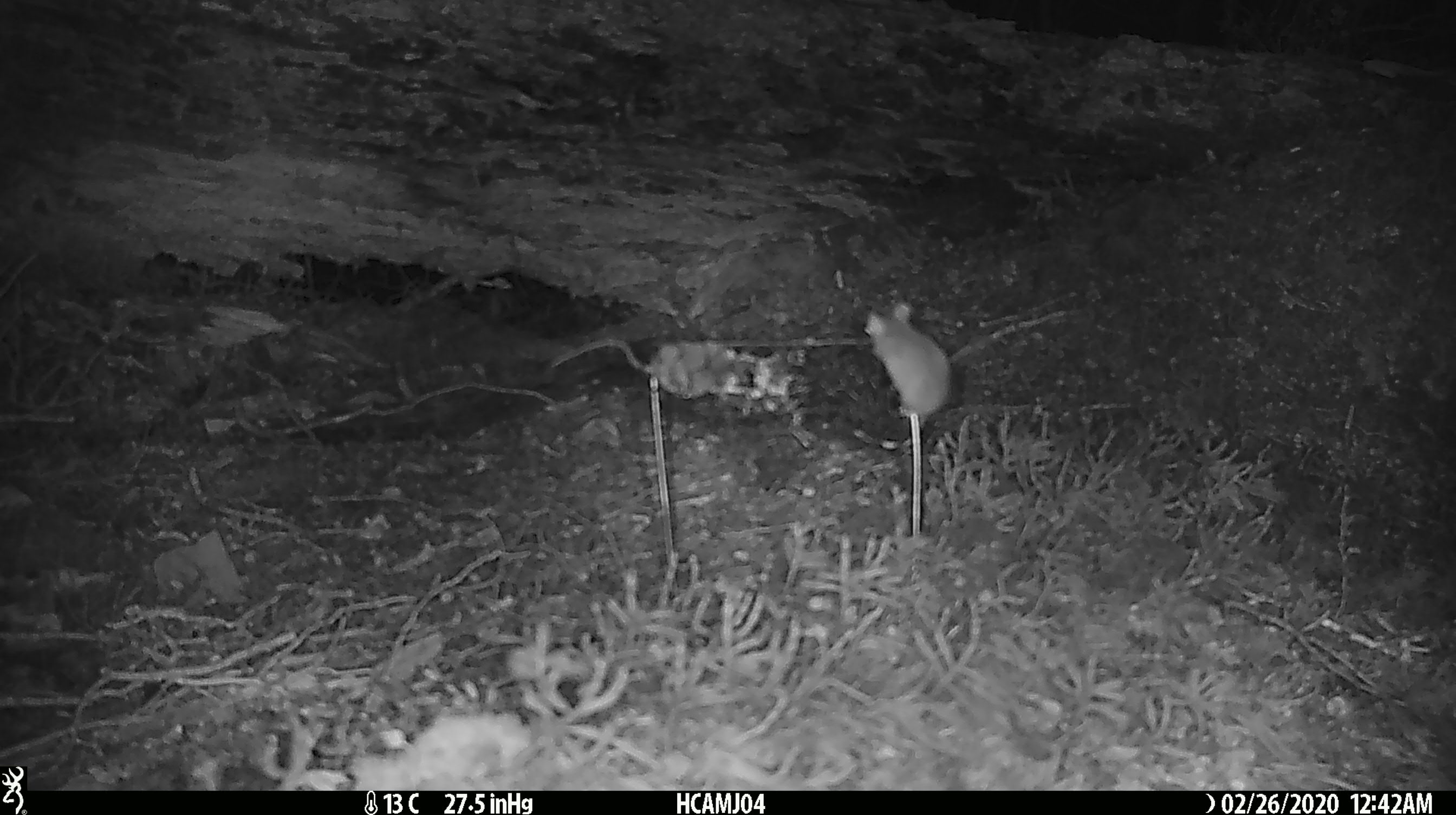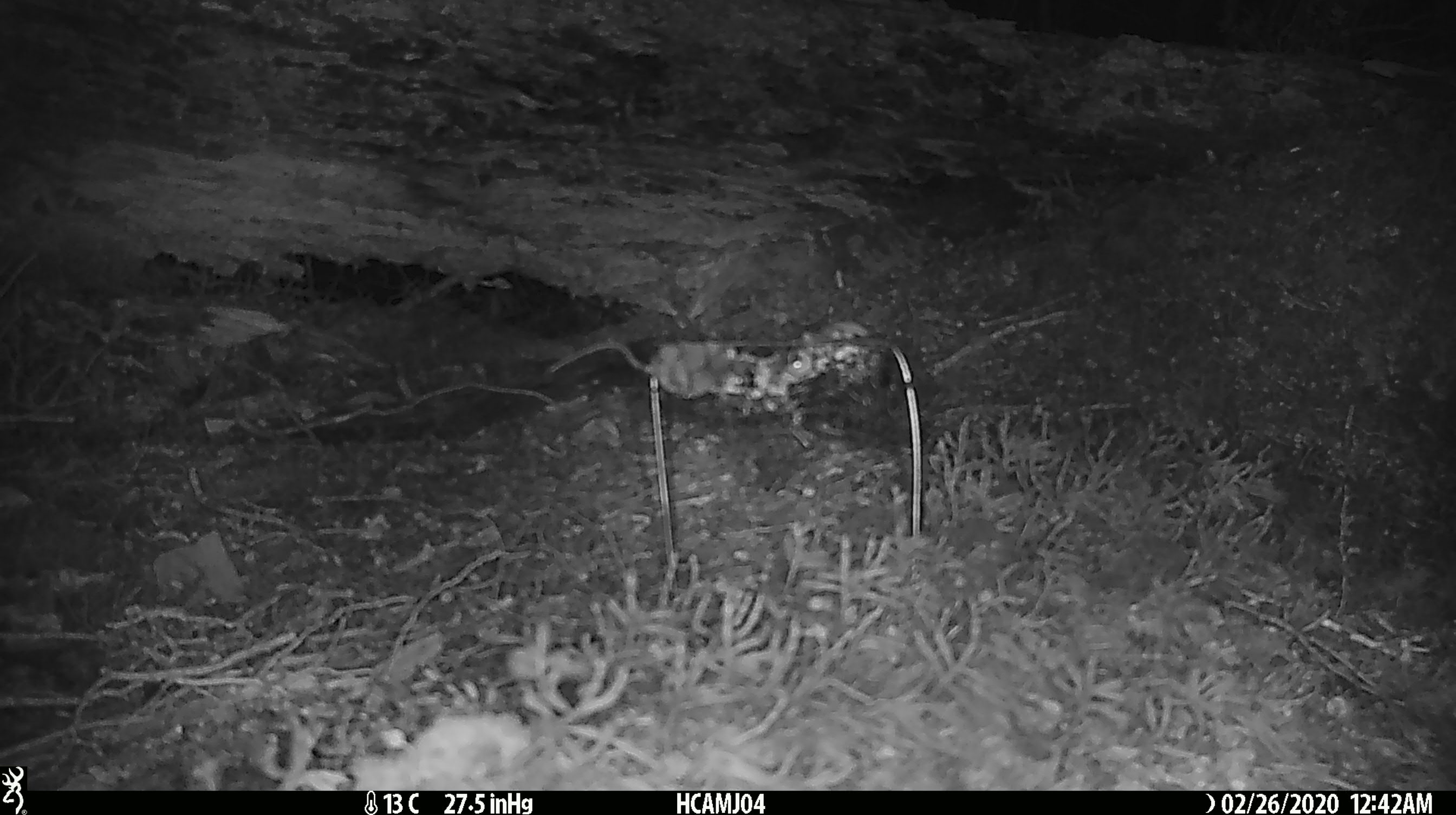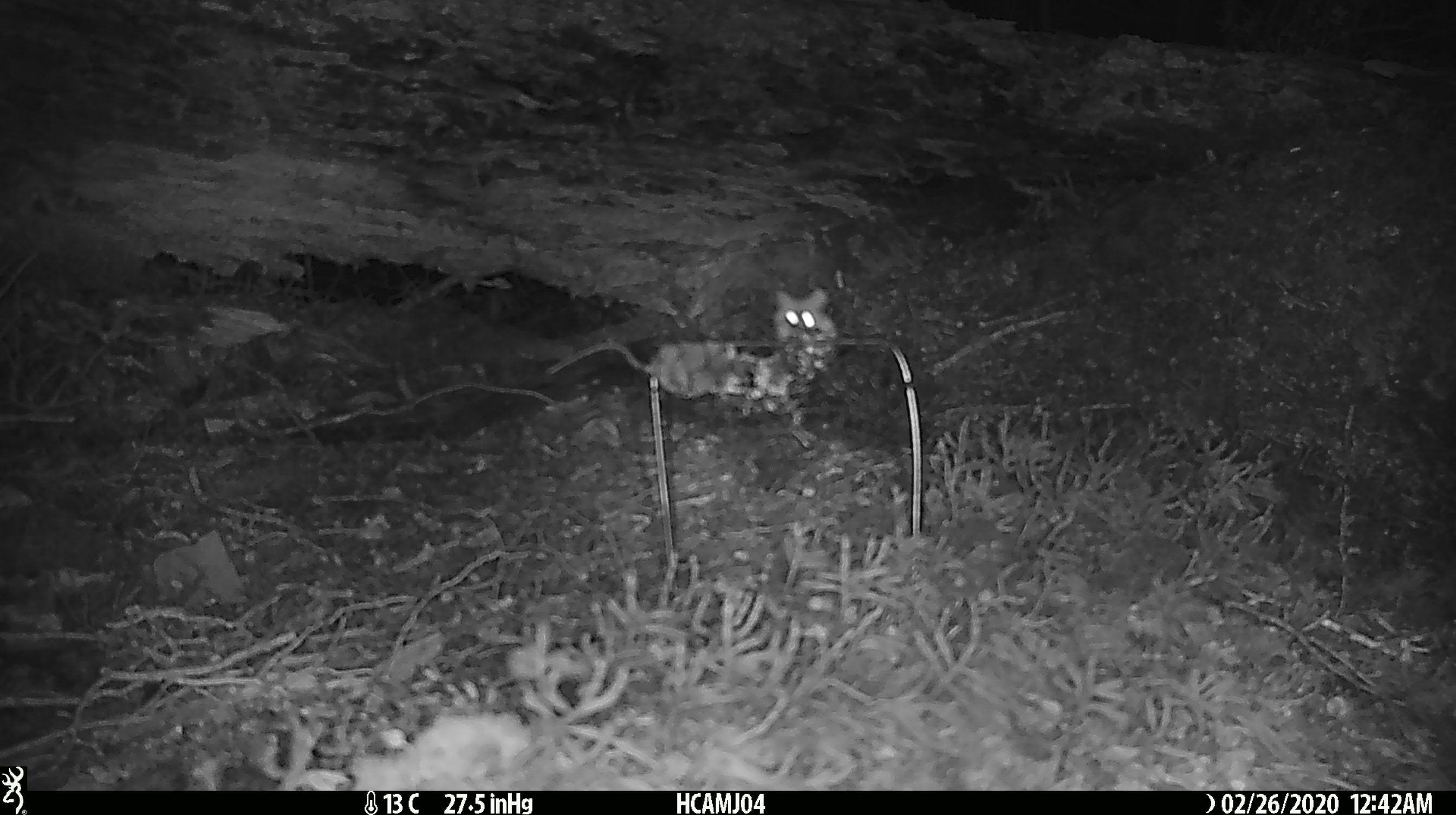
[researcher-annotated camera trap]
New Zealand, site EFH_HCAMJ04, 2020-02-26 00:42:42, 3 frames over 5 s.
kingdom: Animalia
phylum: Chordata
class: Mammalia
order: Rodentia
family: Muridae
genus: Mus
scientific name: Mus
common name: mouse